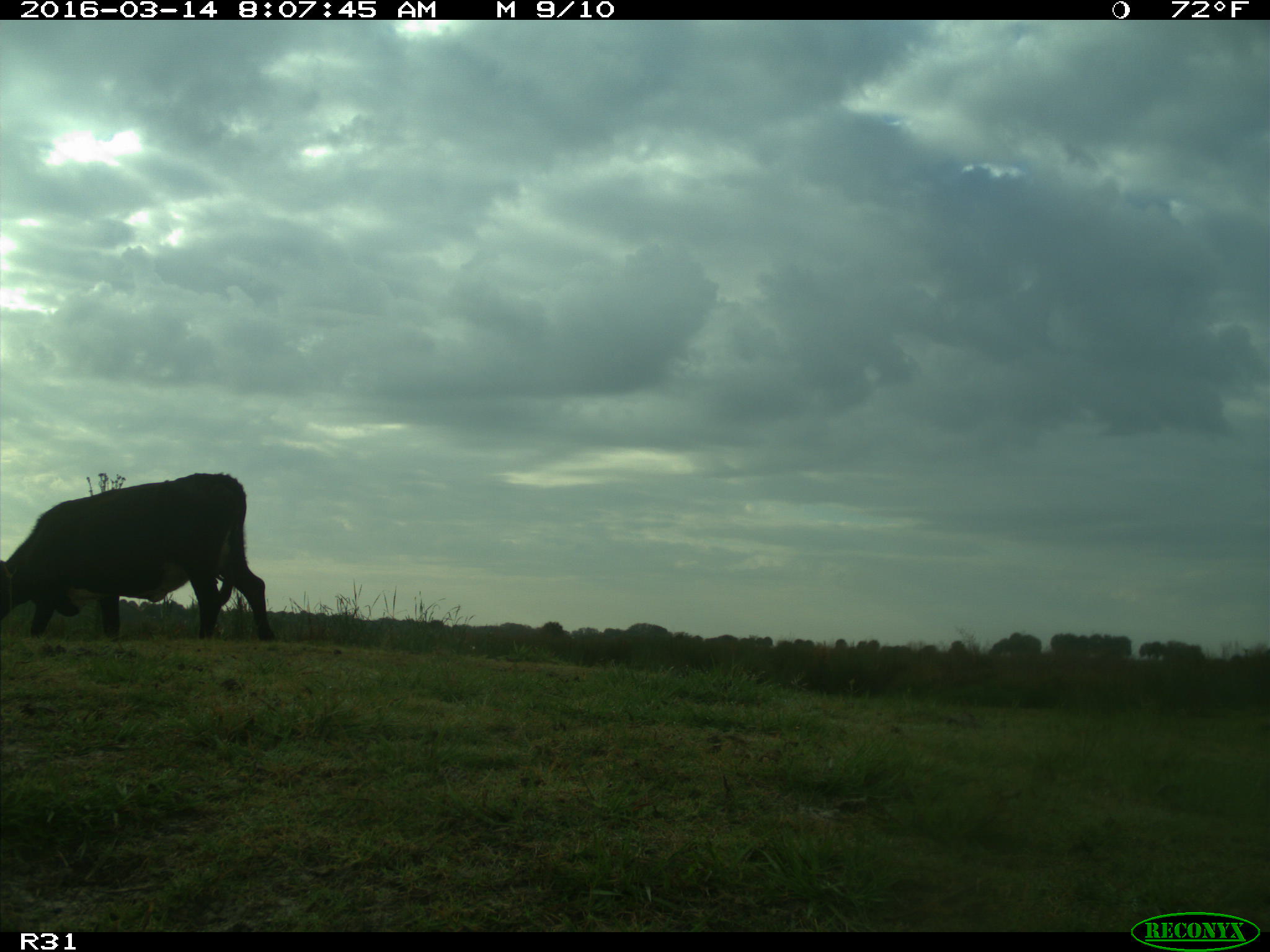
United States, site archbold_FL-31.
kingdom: Animalia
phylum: Chordata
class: Mammalia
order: Artiodactyla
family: Bovidae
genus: Bos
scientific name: Bos taurus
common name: domestic cow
Bos taurus (domestic cow).